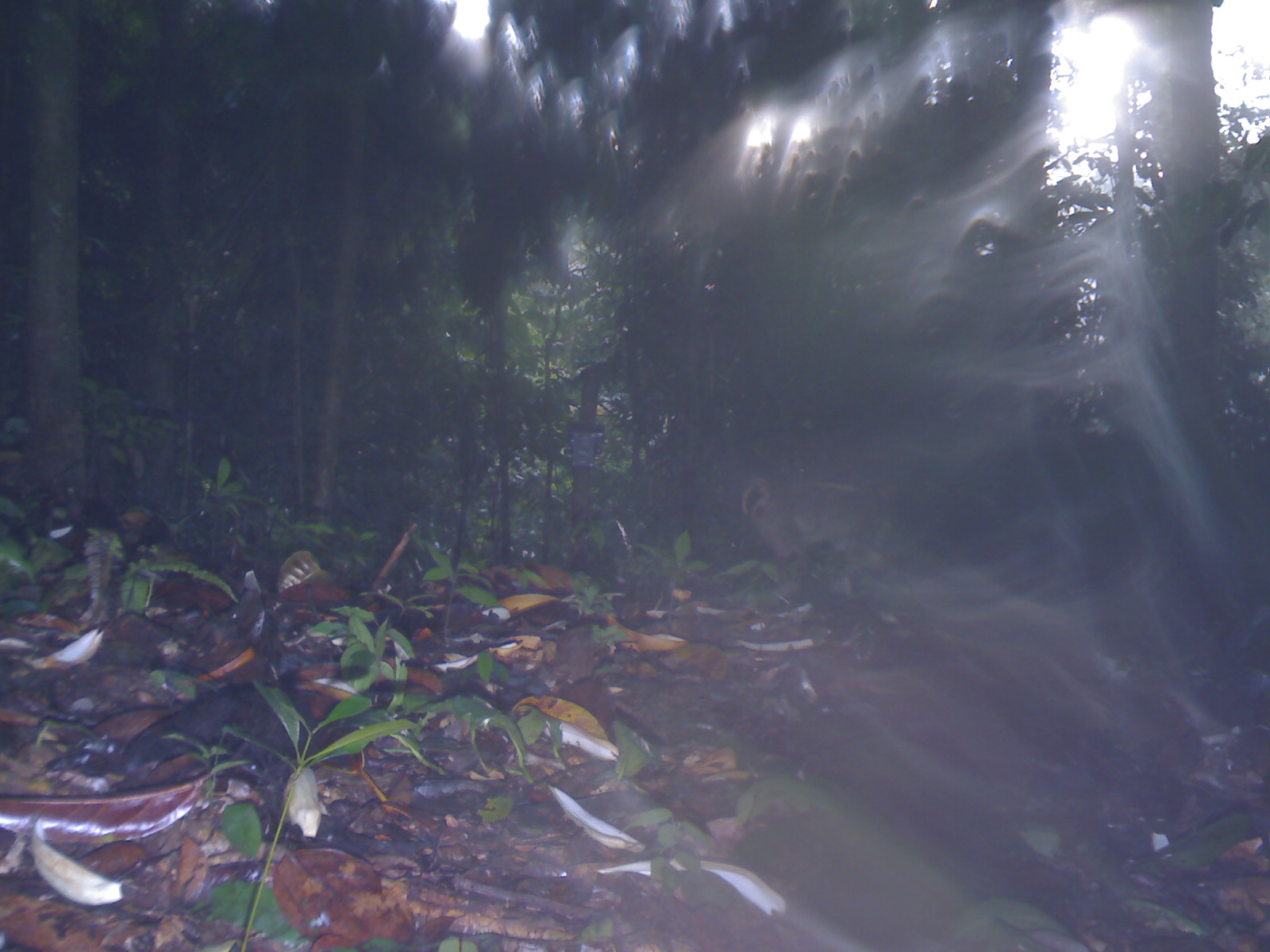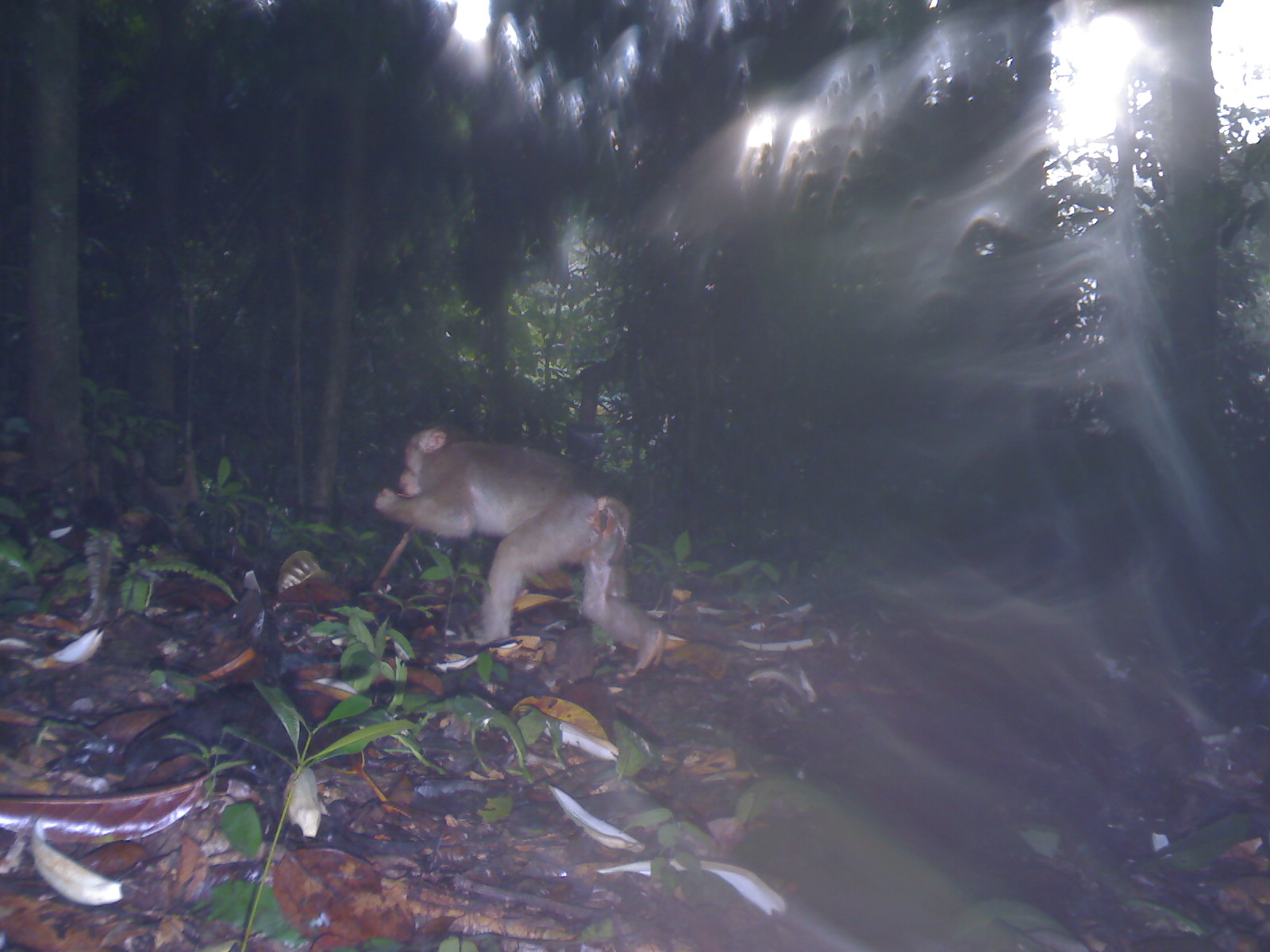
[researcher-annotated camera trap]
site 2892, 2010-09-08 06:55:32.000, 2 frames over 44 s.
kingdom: Animalia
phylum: Chordata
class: Mammalia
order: Primates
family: Cercopithecidae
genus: Macaca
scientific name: Macaca nemestrina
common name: southern pig-tailed macaque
Macaca nemestrina (southern pig-tailed macaque), count 1.